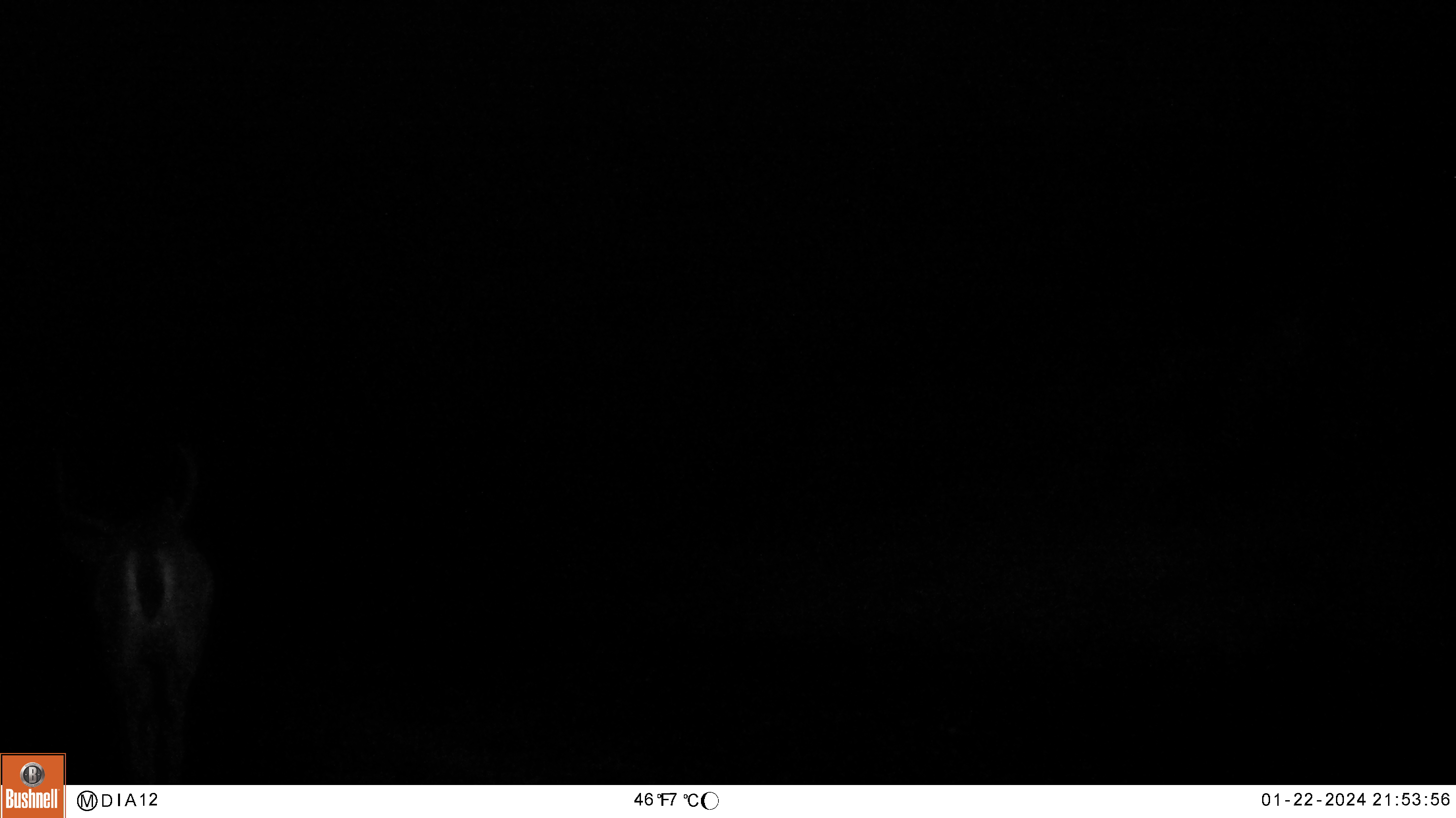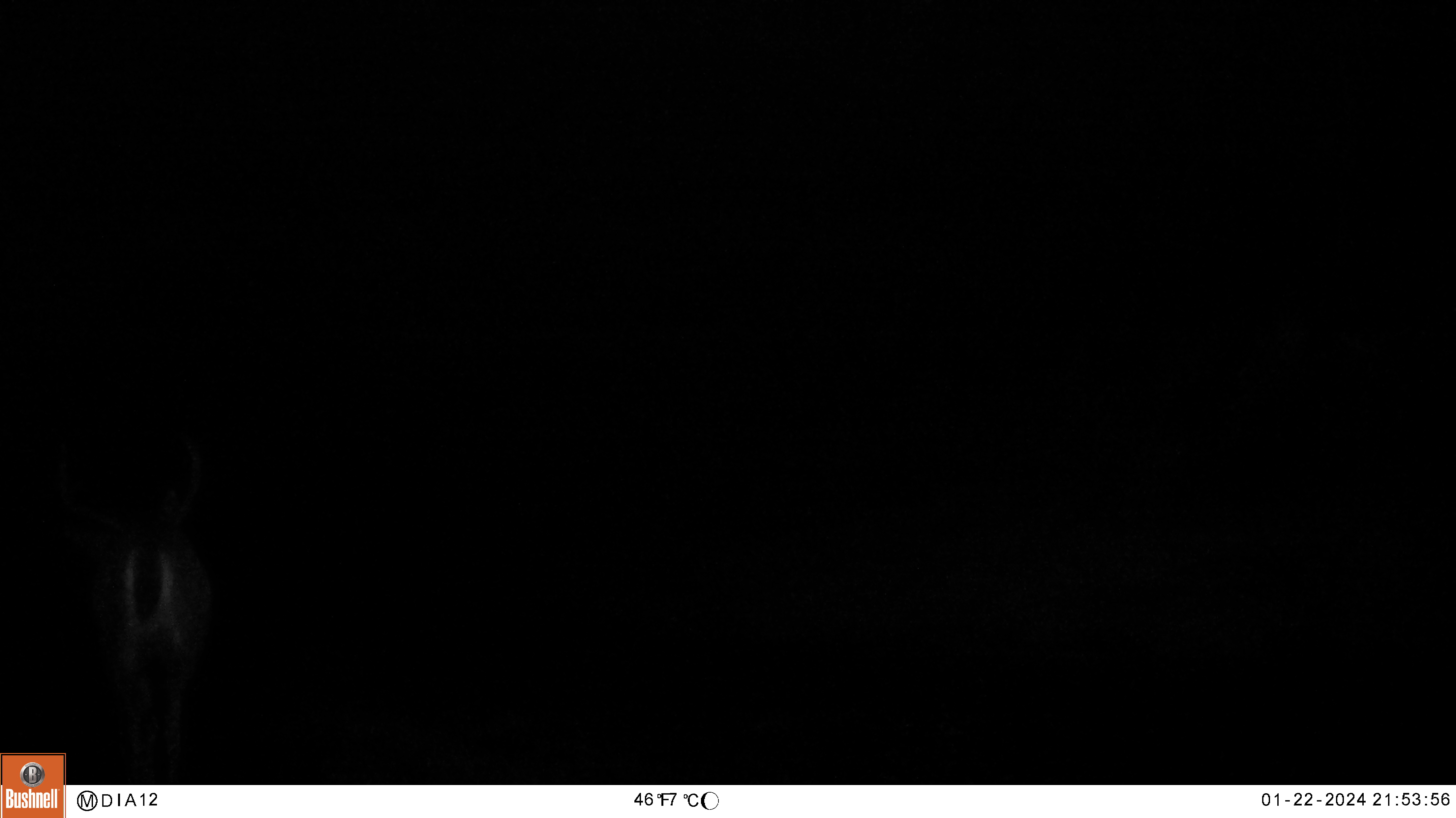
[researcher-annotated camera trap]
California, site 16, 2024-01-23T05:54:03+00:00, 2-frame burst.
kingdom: Animalia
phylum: Chordata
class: Mammalia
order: Artiodactyla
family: Cervidae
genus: Odocoileus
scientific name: Odocoileus hemionus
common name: mule deer